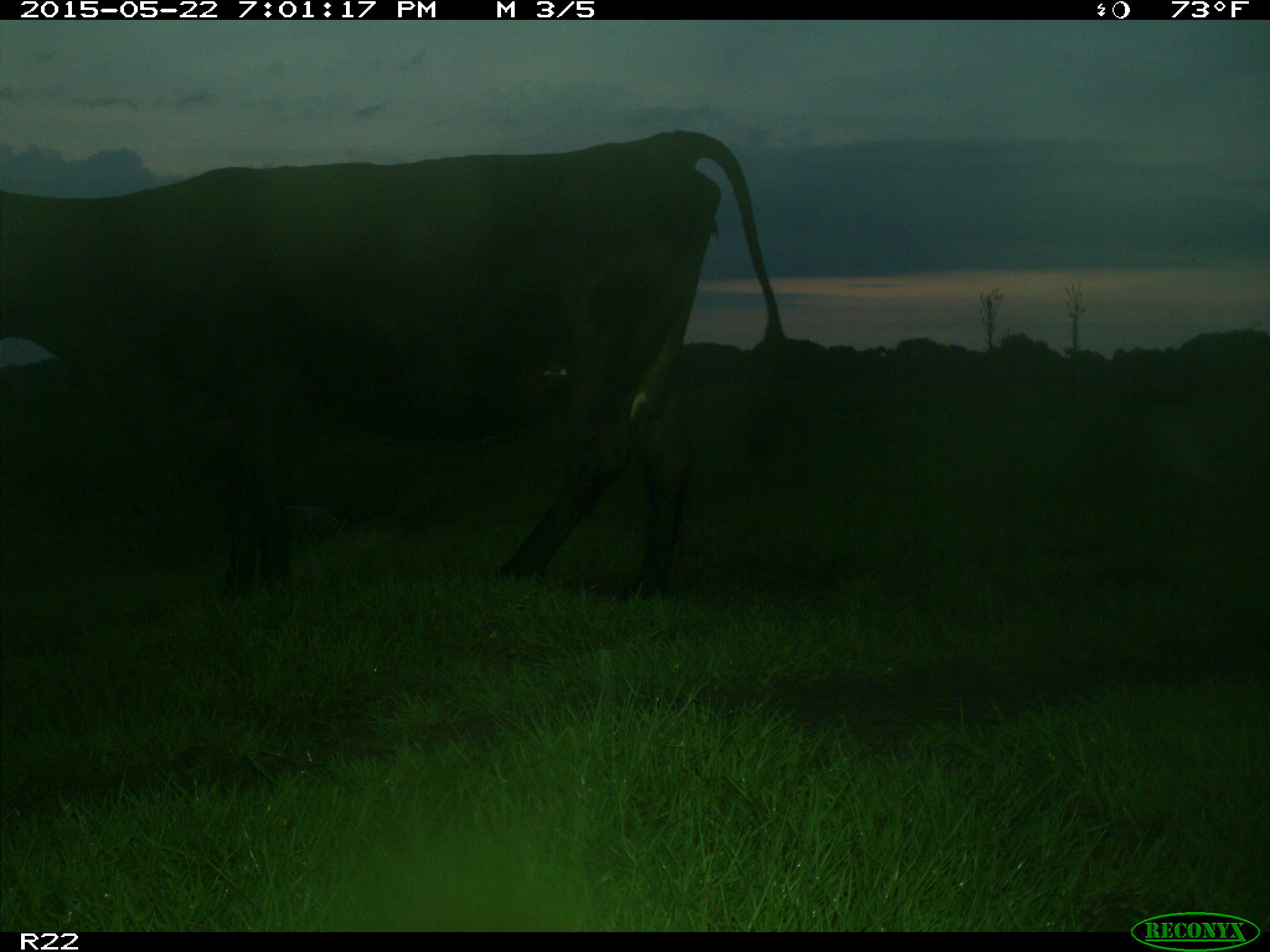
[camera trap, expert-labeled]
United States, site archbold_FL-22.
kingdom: Animalia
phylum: Chordata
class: Mammalia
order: Artiodactyla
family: Bovidae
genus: Bos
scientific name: Bos taurus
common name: domestic cow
Bos taurus (domestic cow).